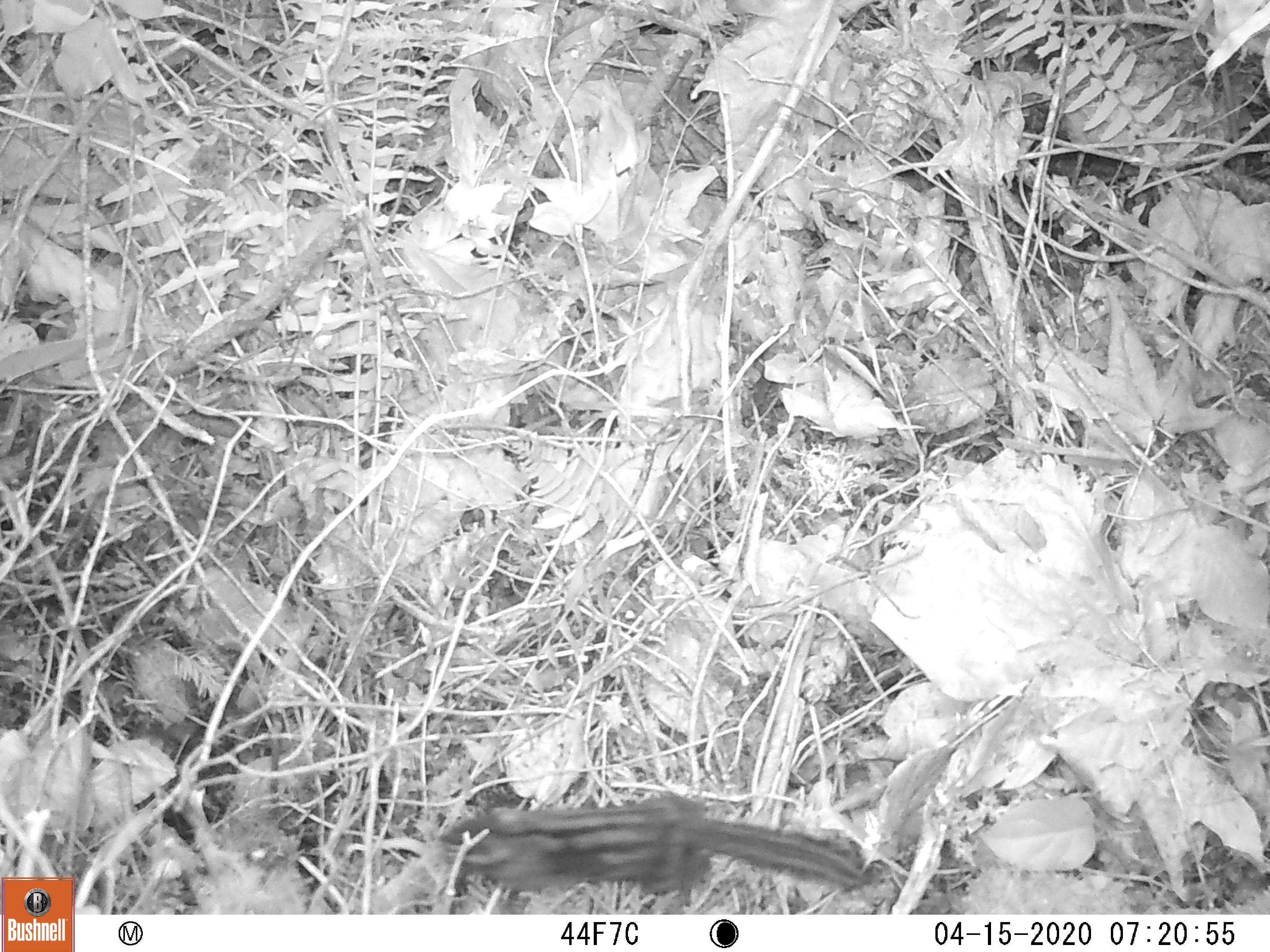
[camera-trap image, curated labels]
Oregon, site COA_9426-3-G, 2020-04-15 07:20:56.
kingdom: Animalia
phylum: Chordata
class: Mammalia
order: Rodentia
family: Sciuridae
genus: Neotamias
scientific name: Neotamias townsendii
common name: townsend's chipmunk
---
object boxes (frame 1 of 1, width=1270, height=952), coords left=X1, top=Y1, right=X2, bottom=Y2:
townsend's chipmunk: left=435, top=779, right=878, bottom=902